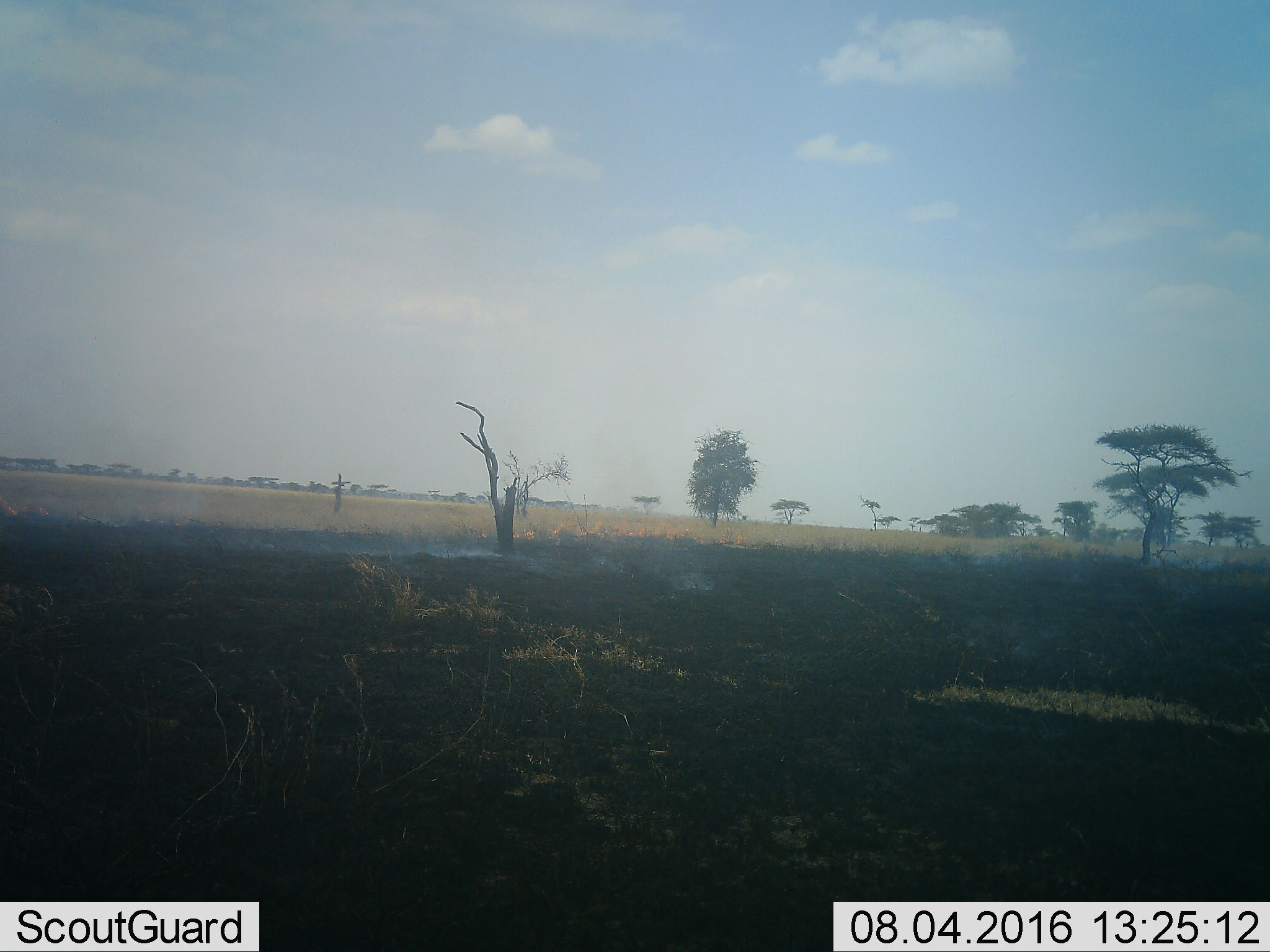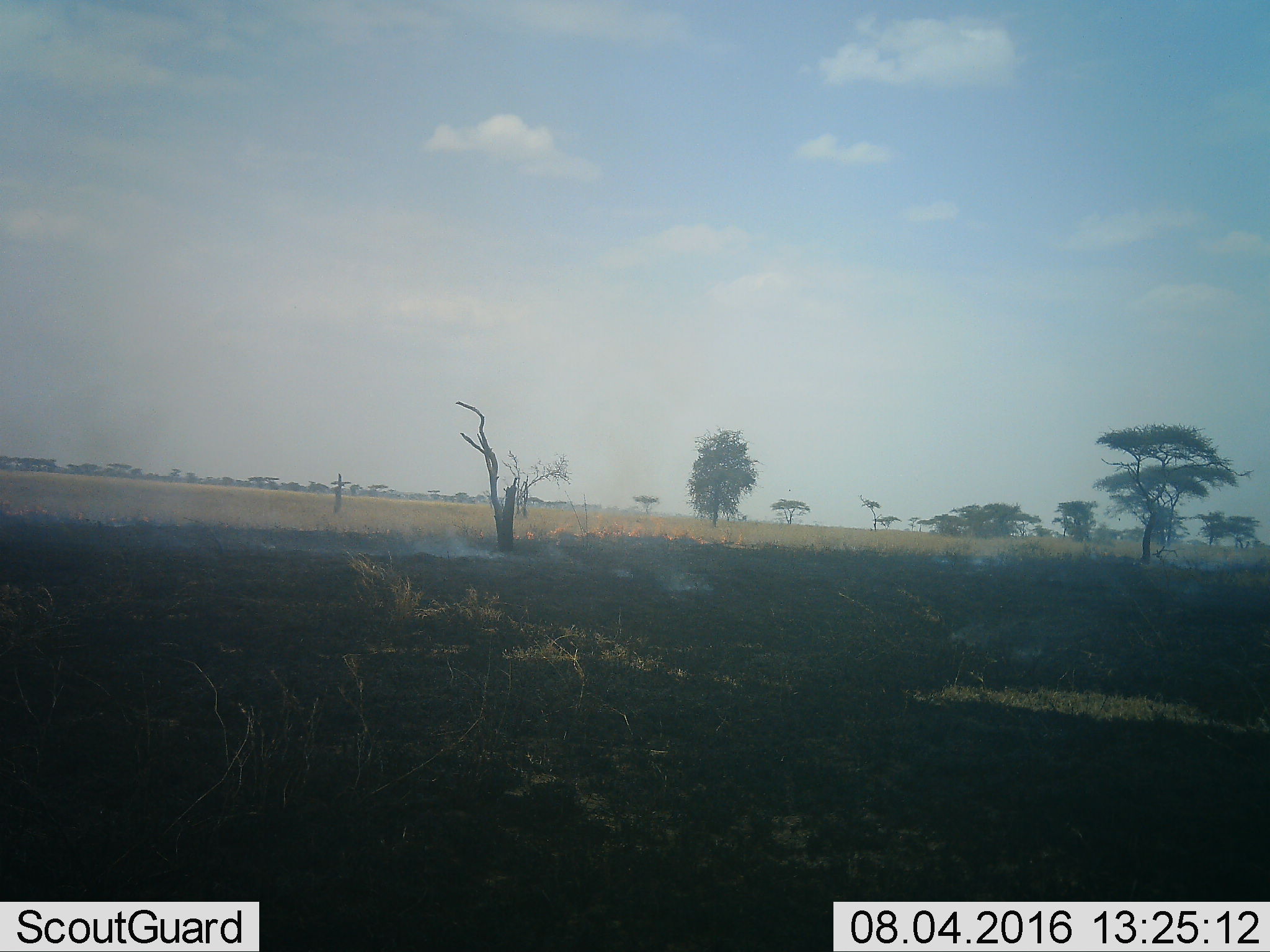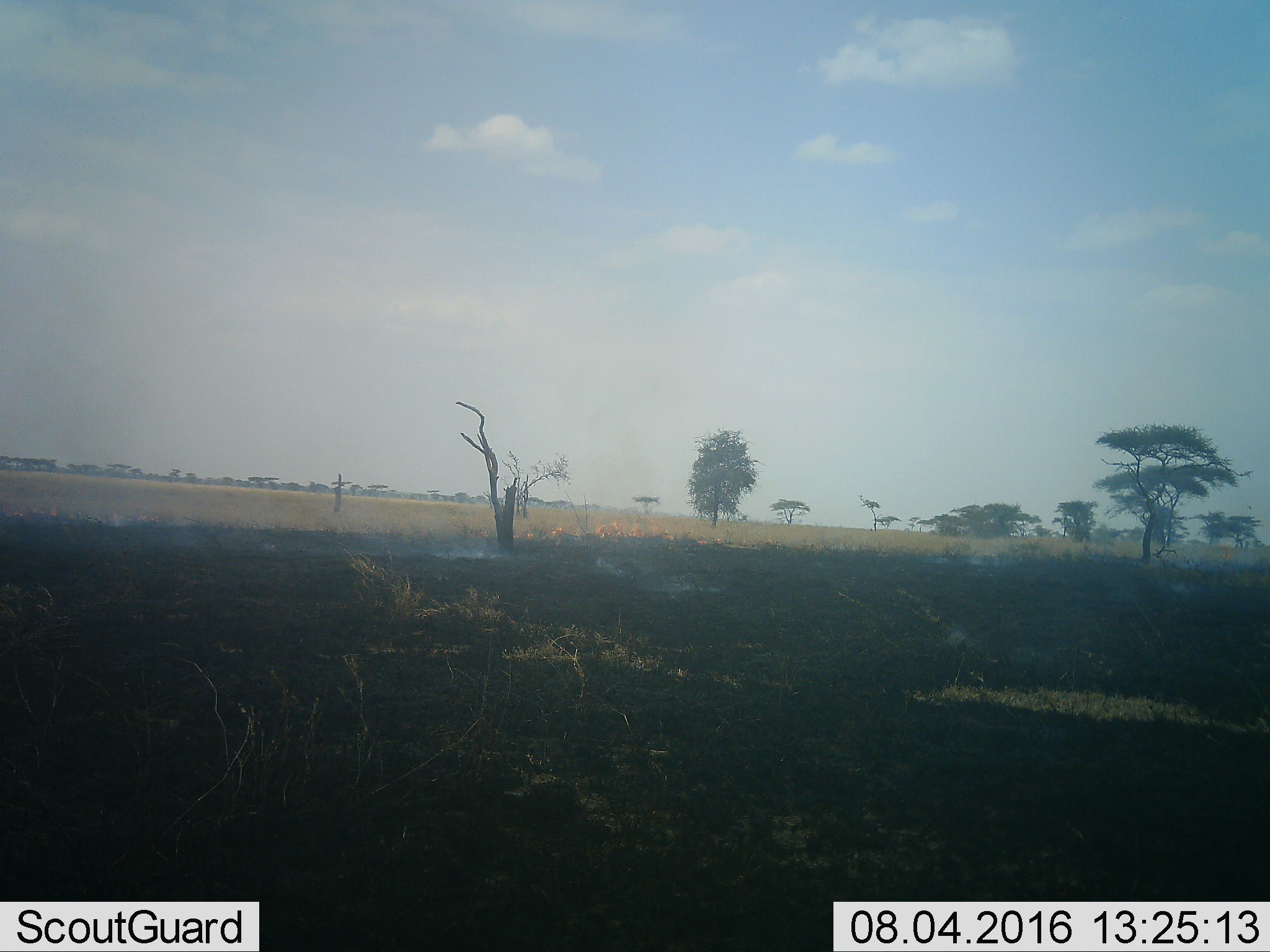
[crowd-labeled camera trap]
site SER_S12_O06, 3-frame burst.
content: unidentified animal